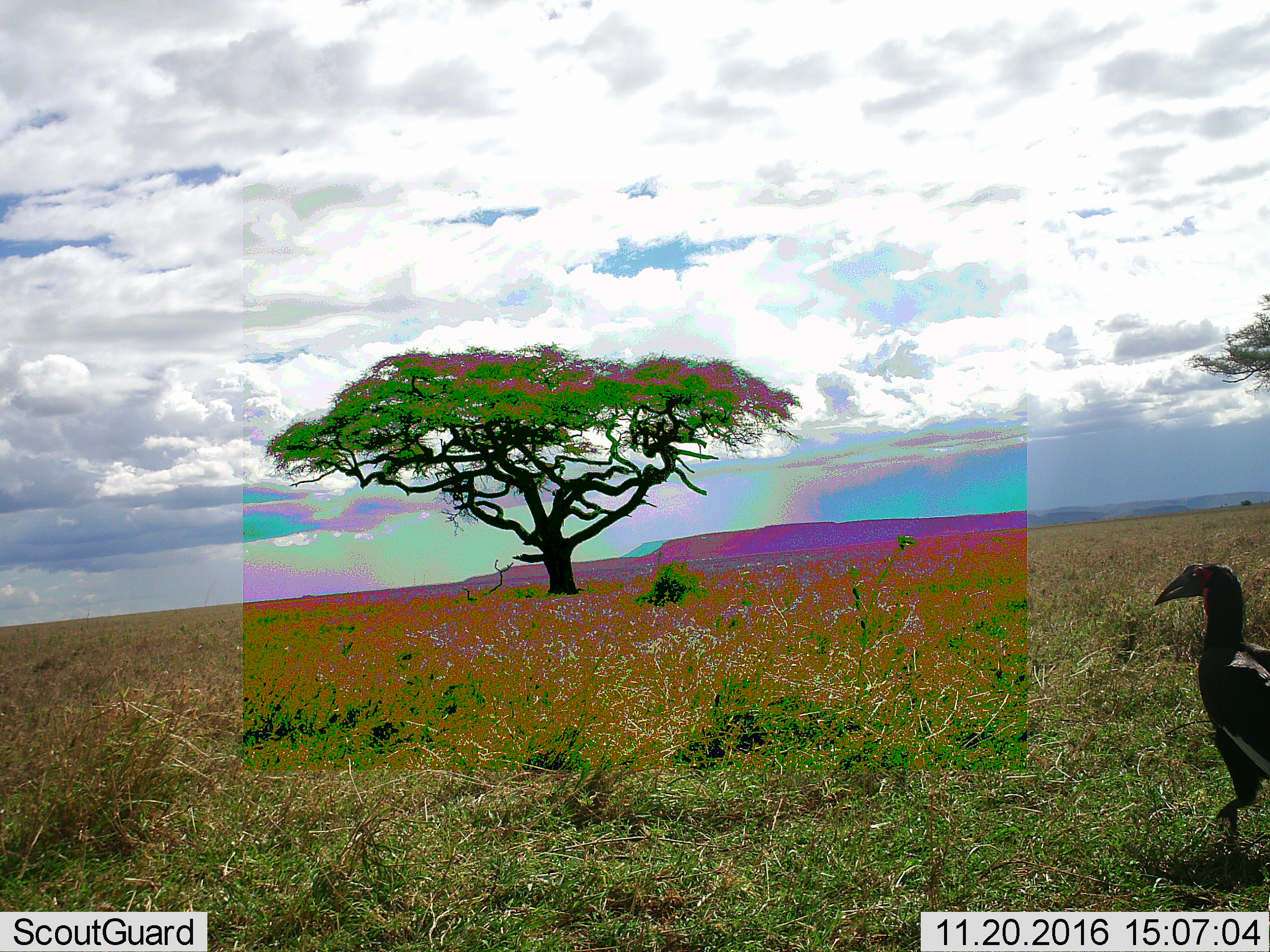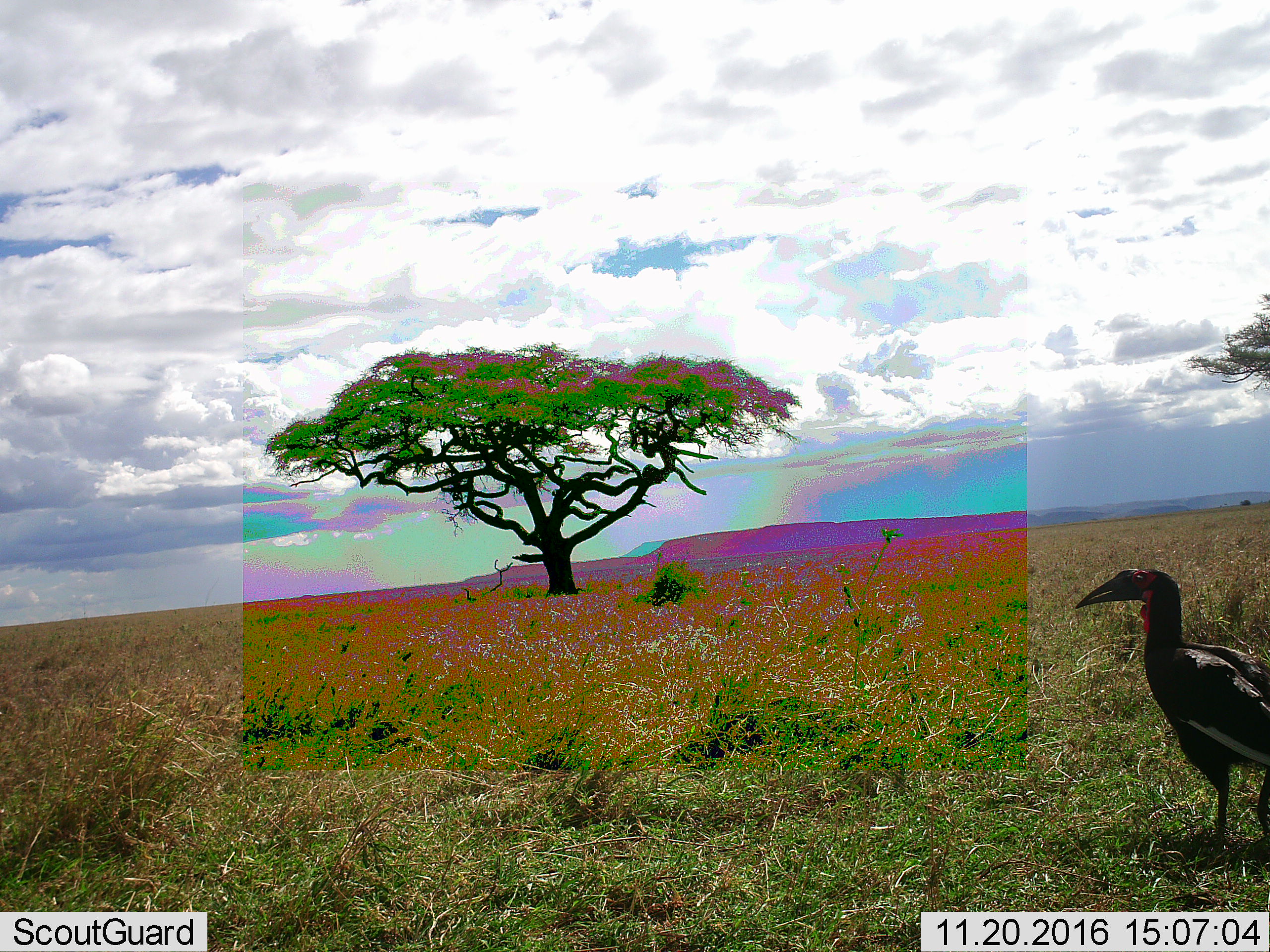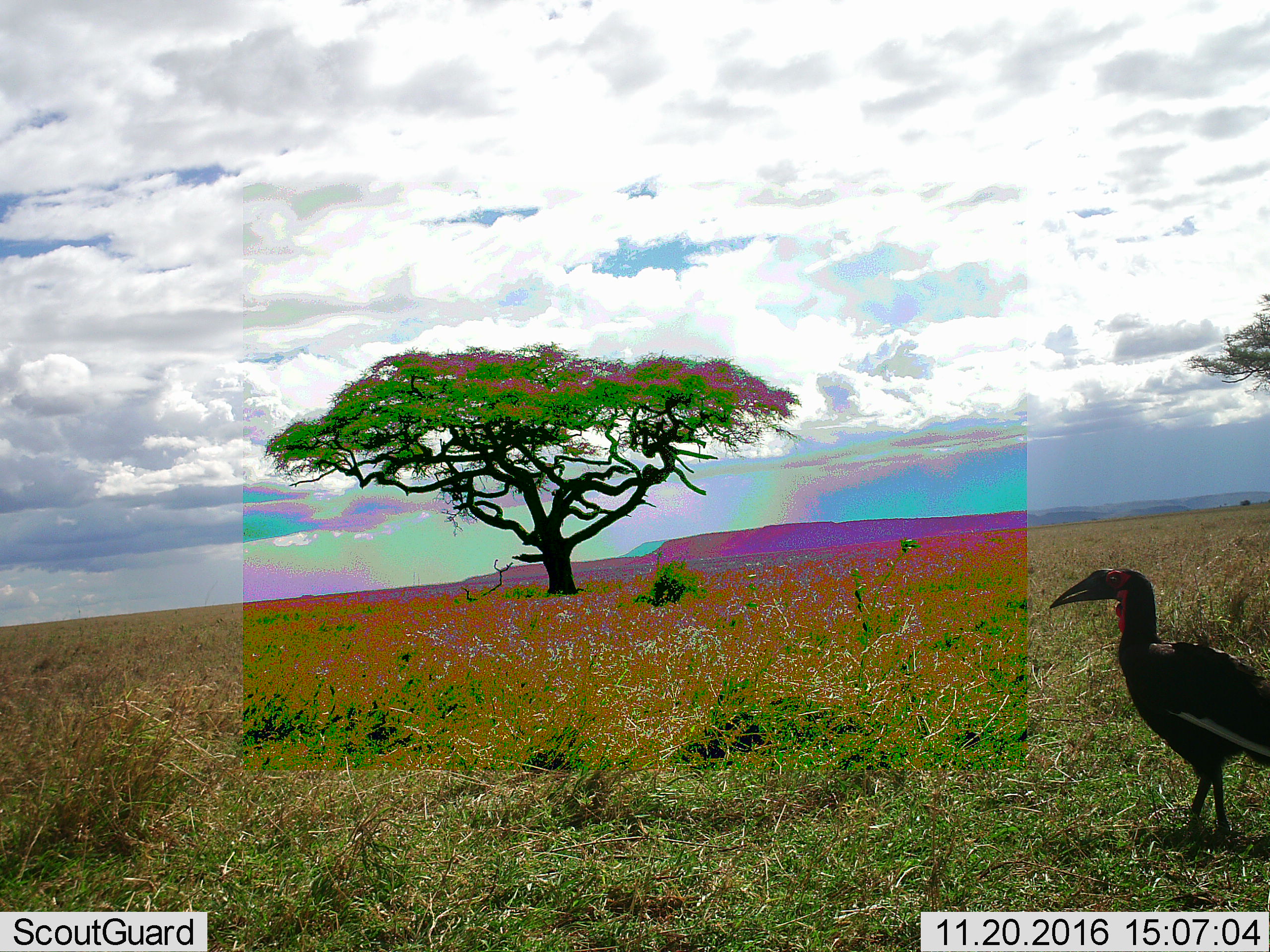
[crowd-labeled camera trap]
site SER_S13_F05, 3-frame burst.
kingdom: Animalia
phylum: Chordata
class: Aves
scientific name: Aves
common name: bird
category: birdother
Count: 1.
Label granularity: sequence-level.